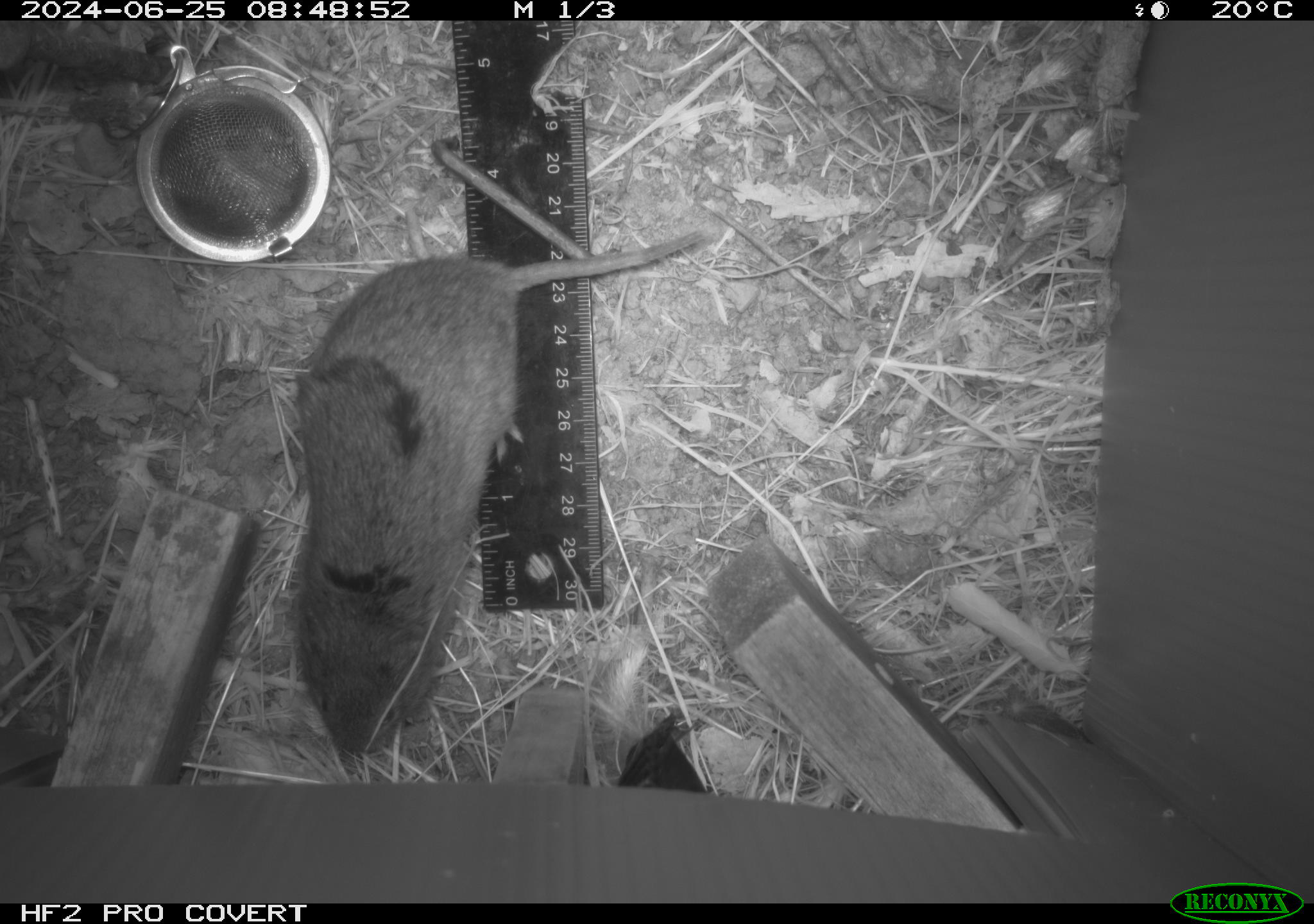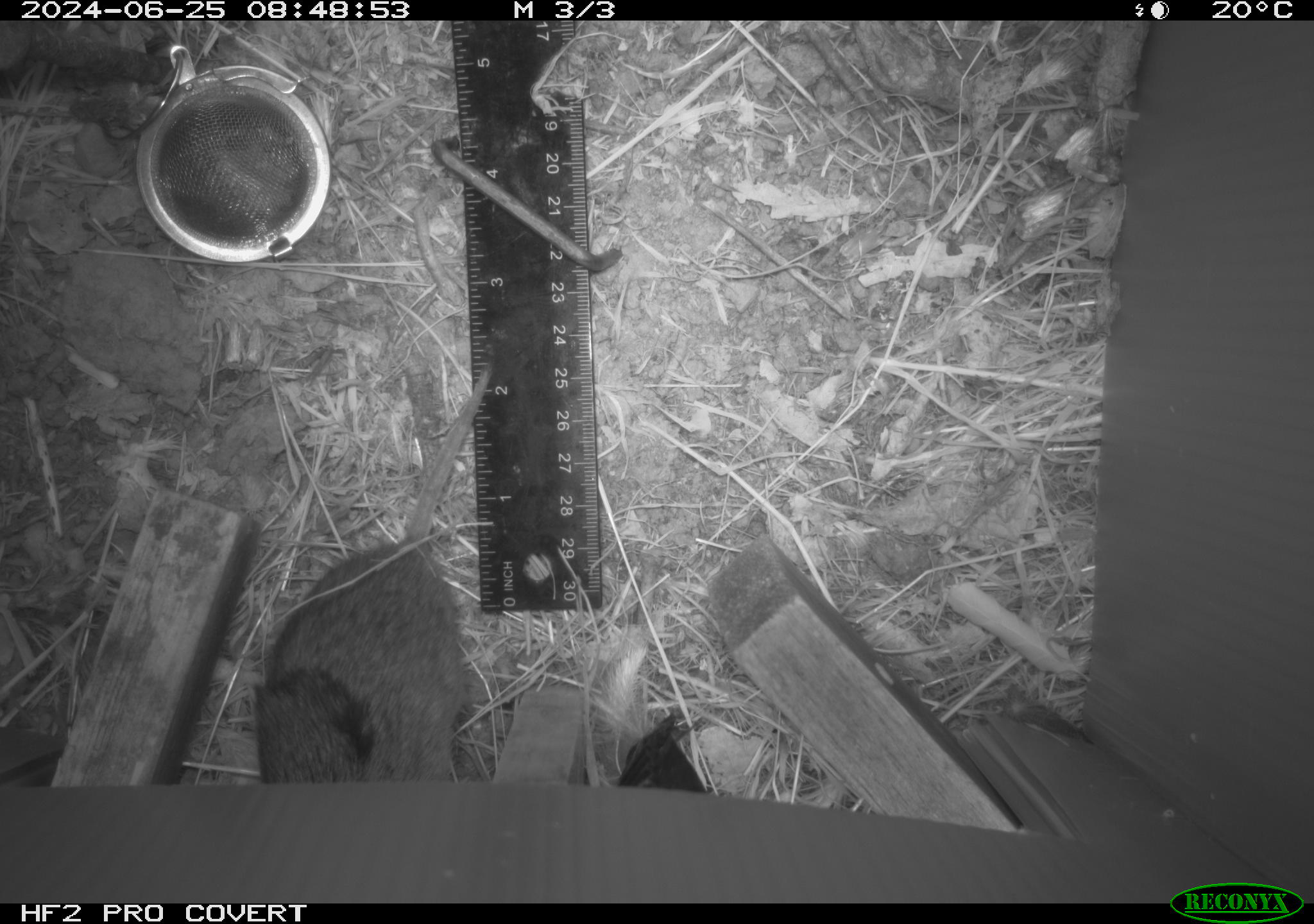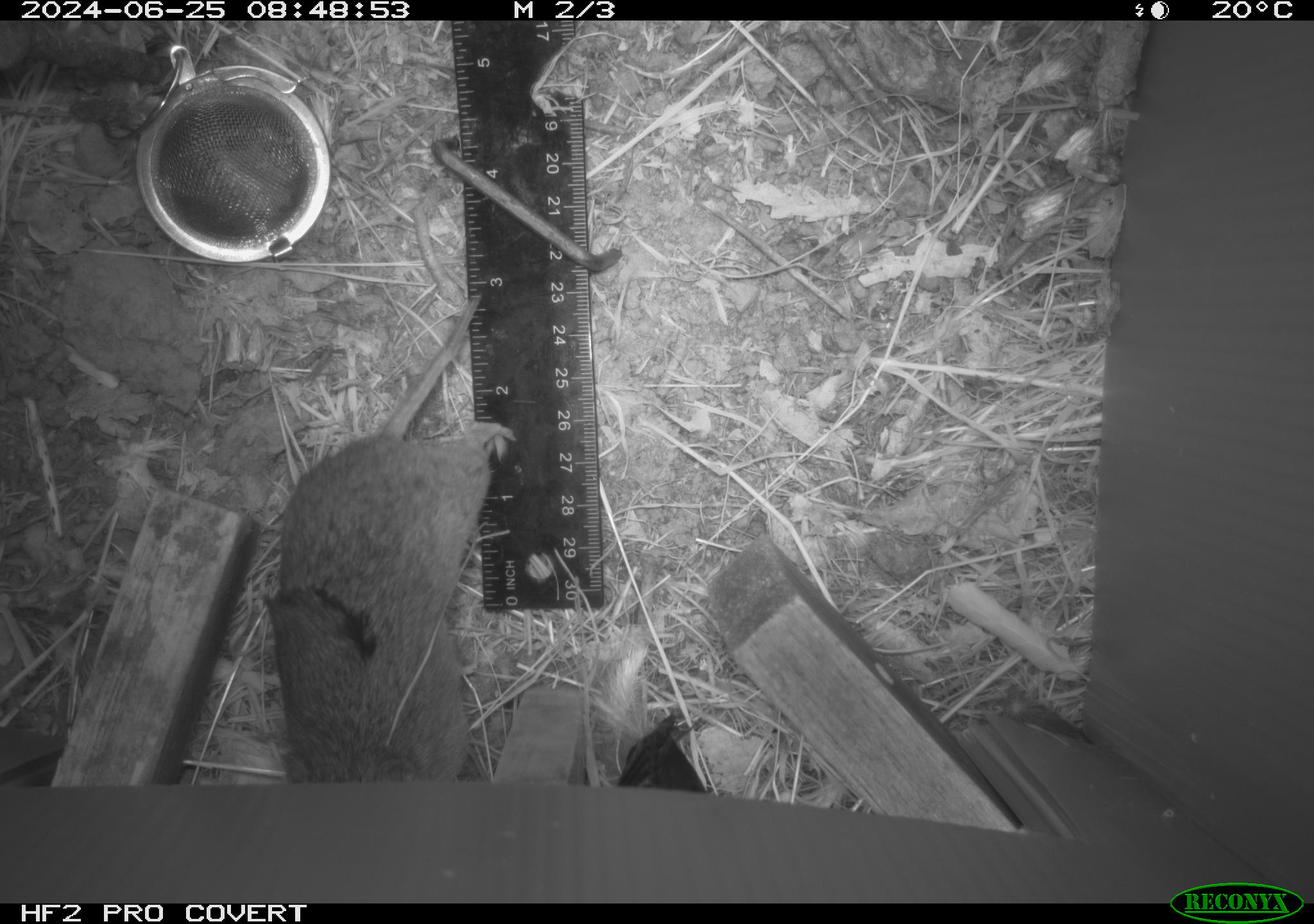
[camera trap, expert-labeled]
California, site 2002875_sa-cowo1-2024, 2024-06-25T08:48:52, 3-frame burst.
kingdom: Animalia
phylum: Chordata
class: Mammalia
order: Rodentia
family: Cricetidae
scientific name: Arvicolinae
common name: voles, lemmings, and muskrats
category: arvicolinae subfamily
Arvicolinae subfamily (voles, lemmings, and muskrats) (Arvicolinae).